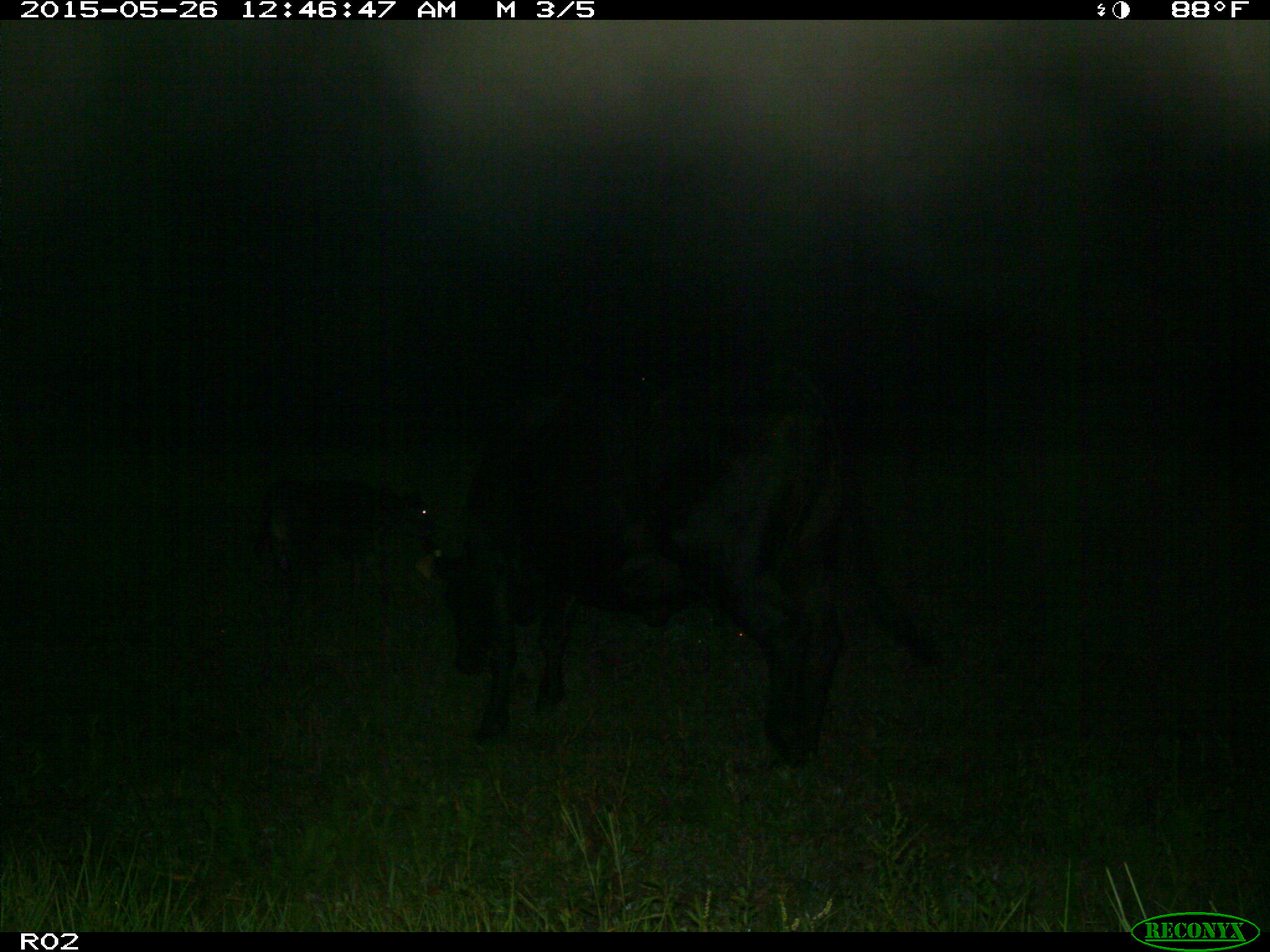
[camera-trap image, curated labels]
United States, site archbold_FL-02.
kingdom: Animalia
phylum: Chordata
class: Mammalia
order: Artiodactyla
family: Bovidae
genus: Bos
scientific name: Bos taurus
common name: domestic cow